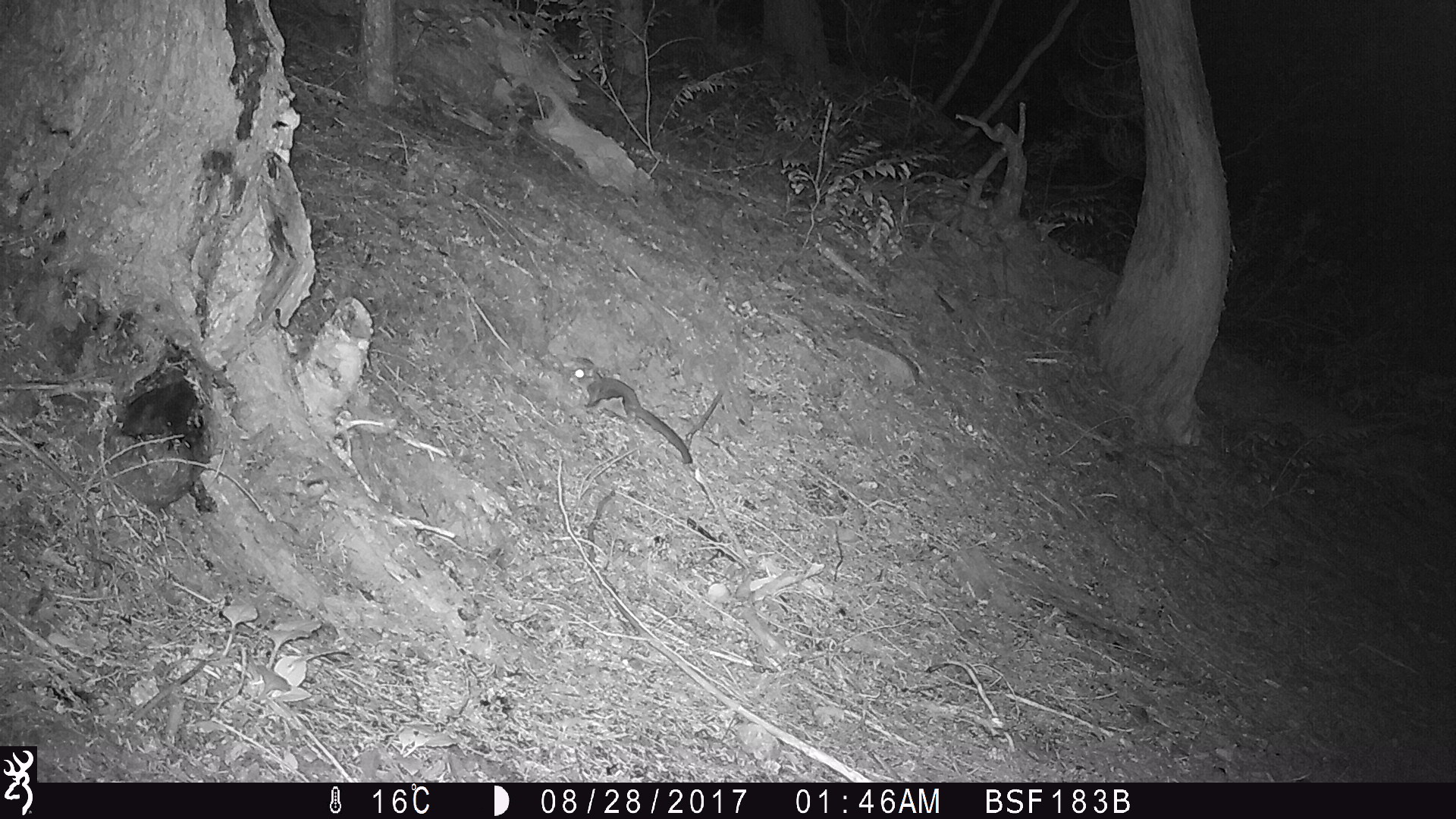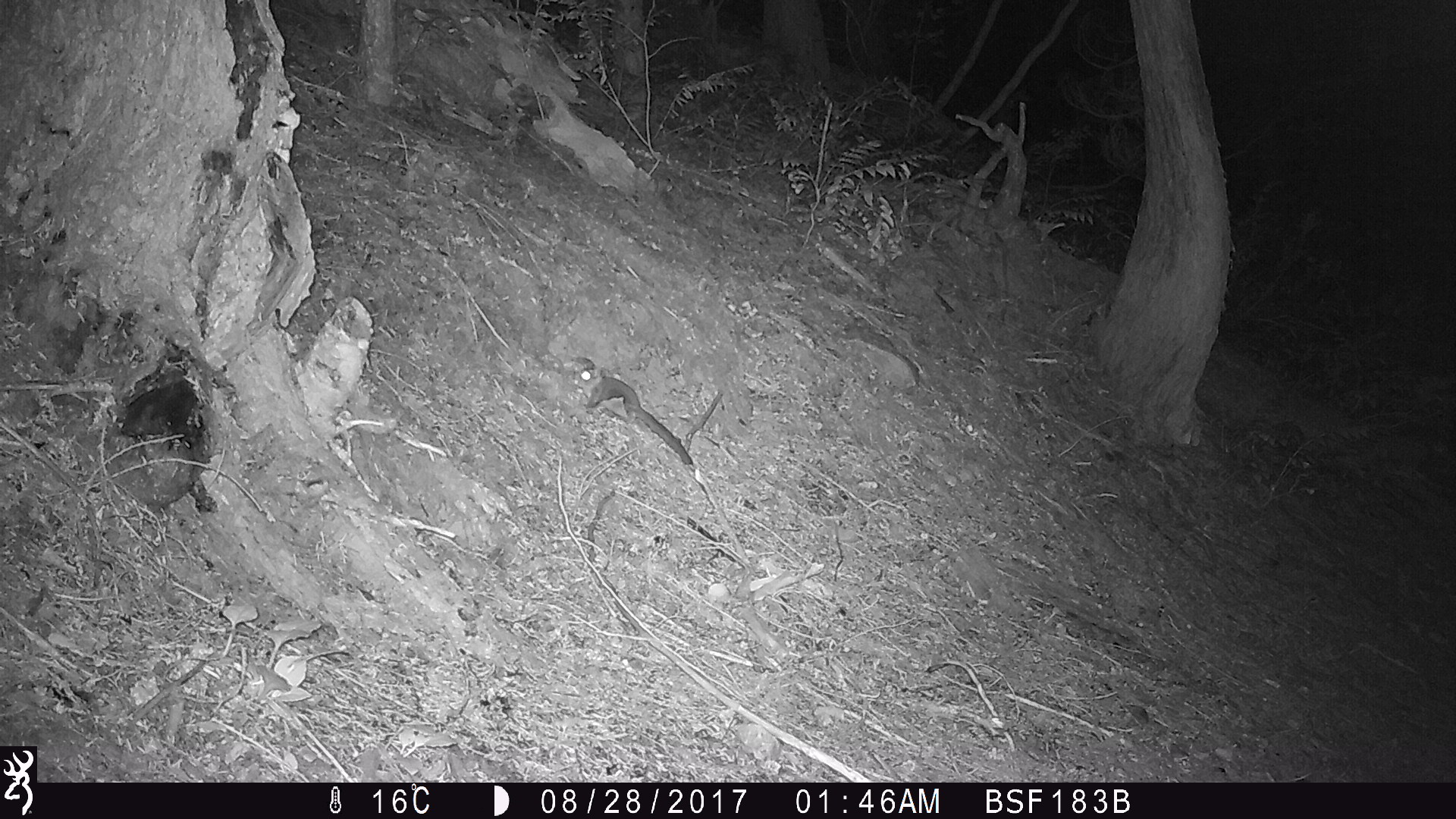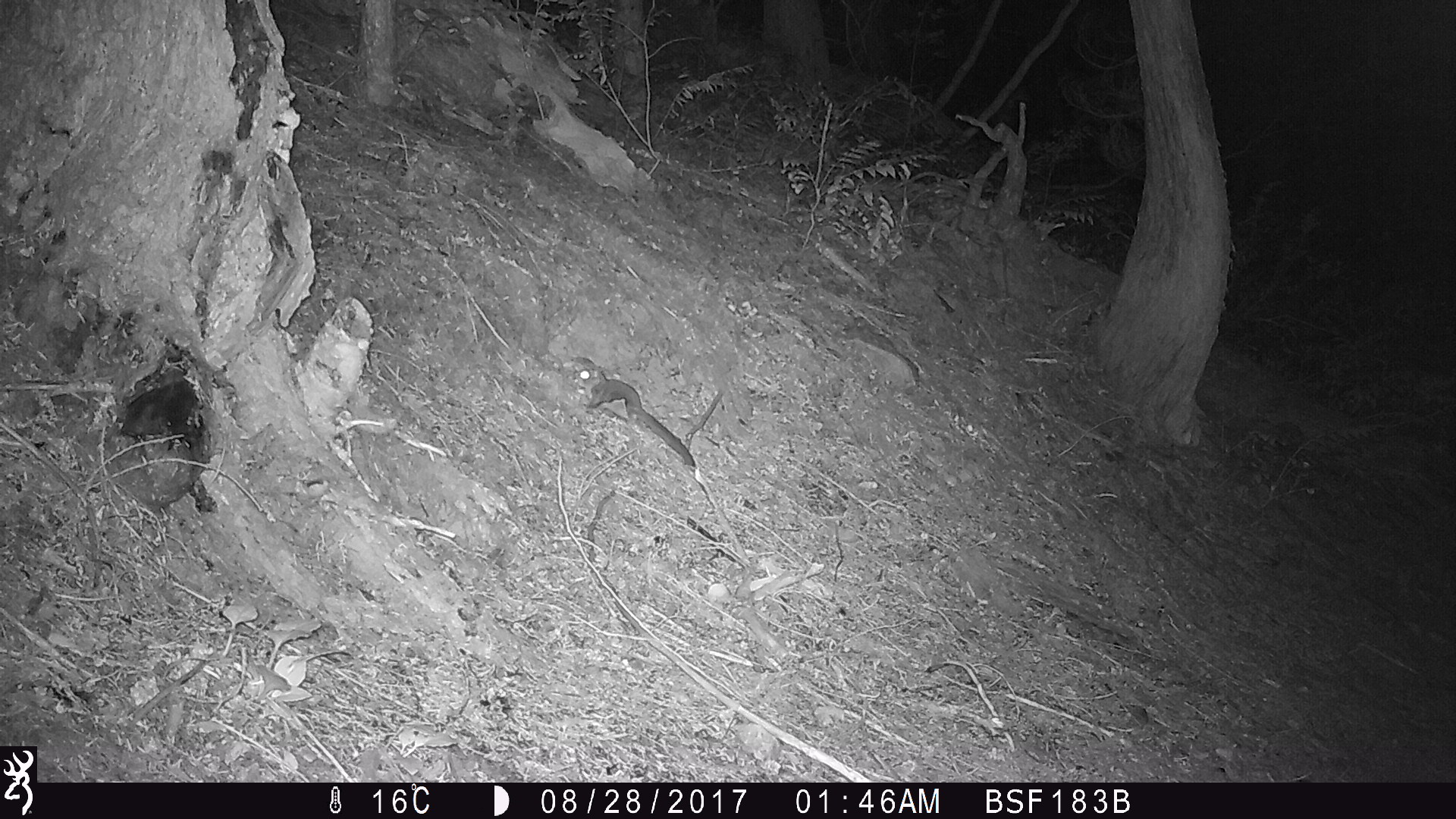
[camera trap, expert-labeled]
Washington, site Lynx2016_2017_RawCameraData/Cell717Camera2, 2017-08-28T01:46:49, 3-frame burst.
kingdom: Animalia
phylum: Chordata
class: Mammalia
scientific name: Mammalia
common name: small mammal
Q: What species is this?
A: Small mammal (Mammalia).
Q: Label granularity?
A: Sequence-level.